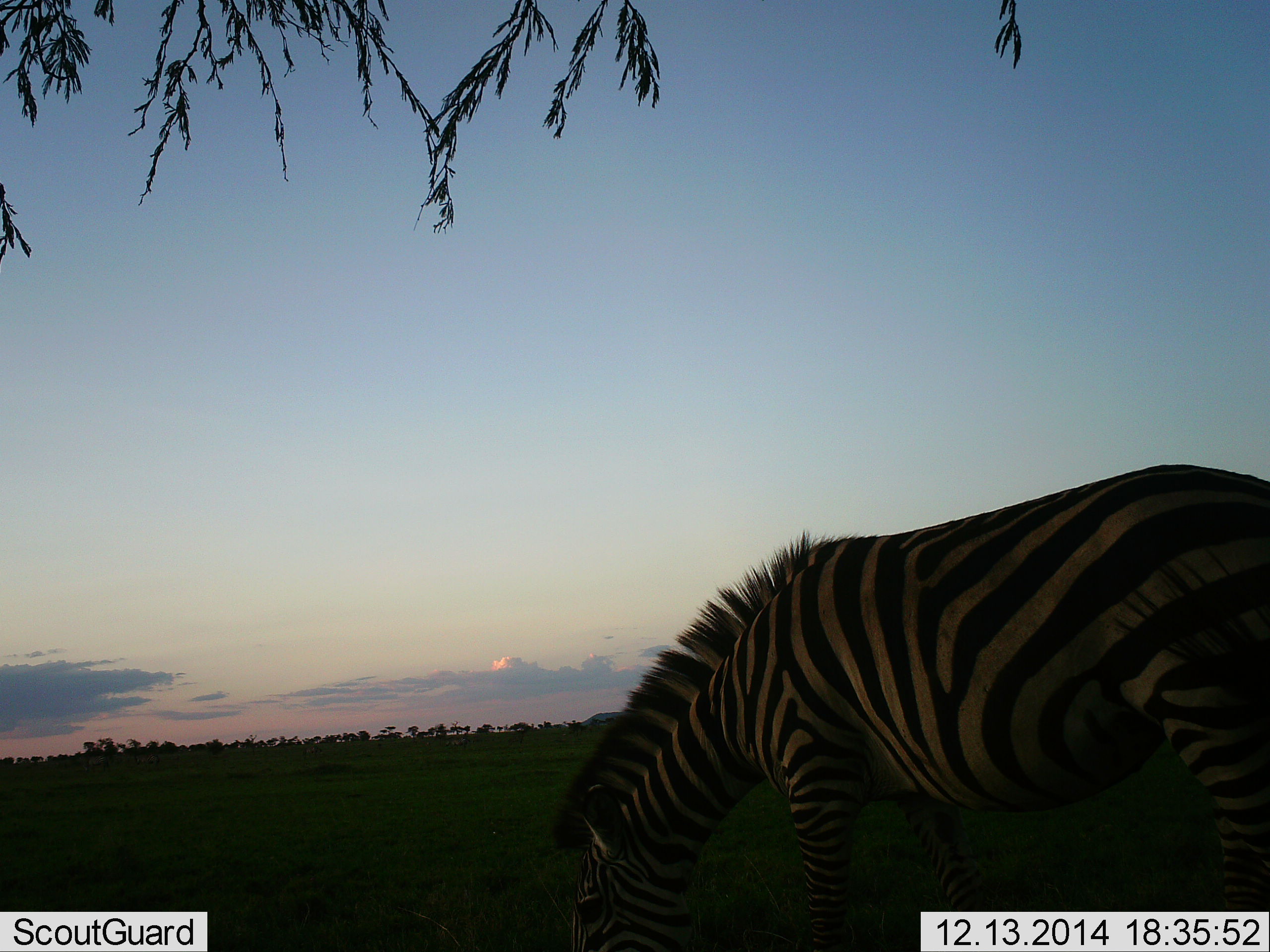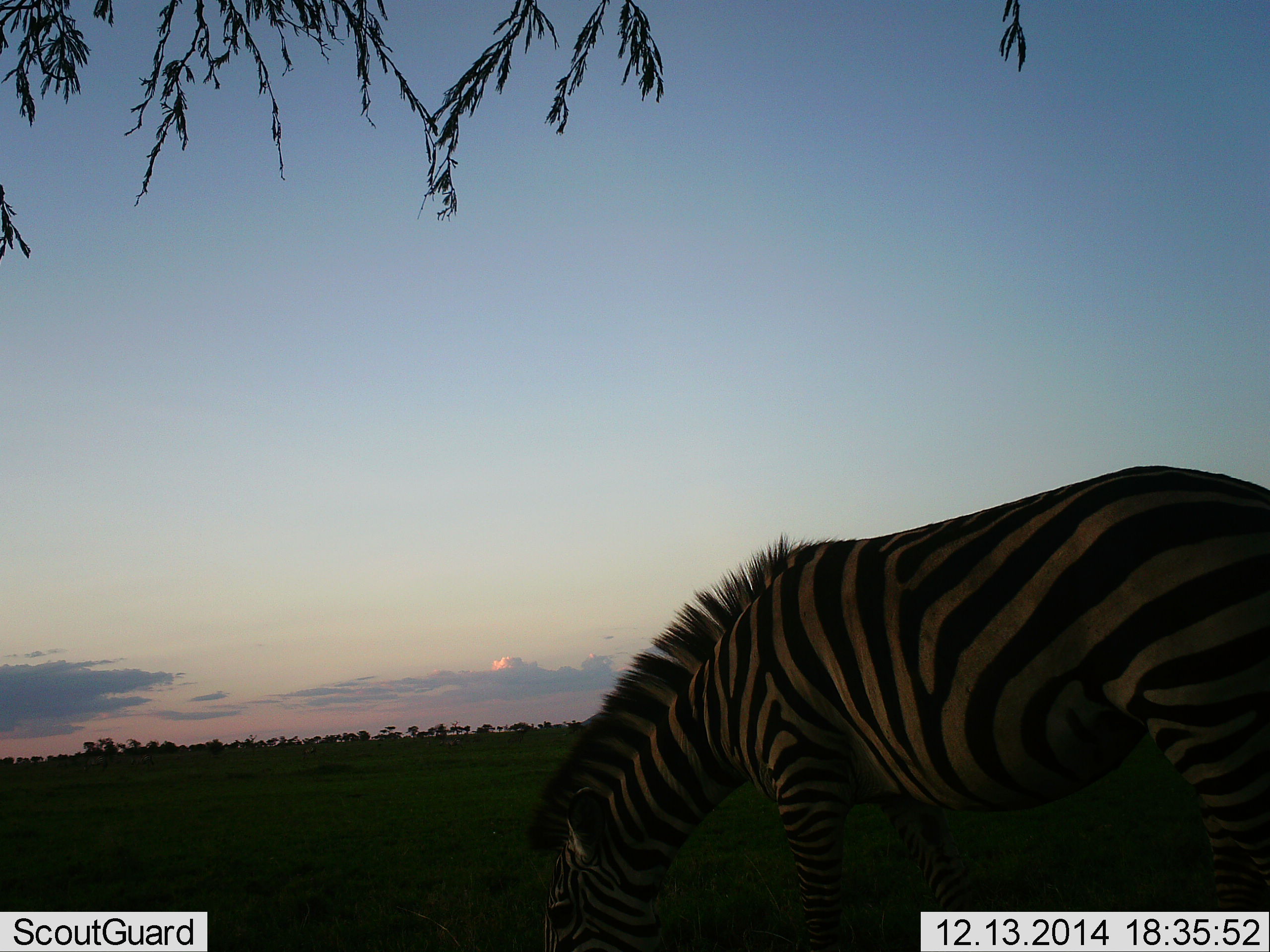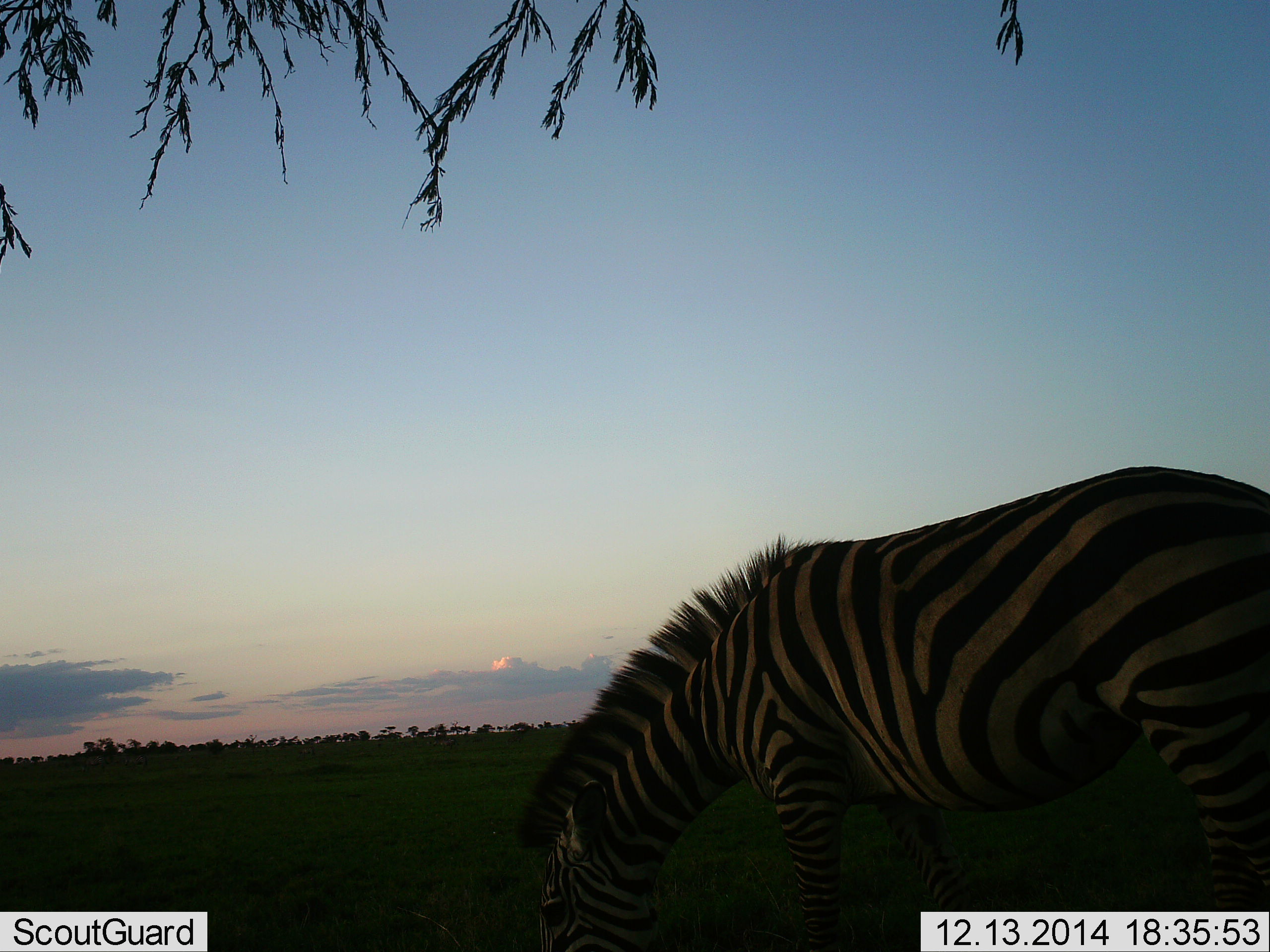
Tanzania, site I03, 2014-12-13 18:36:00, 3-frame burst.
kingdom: Animalia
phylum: Chordata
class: Mammalia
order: Perissodactyla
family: Equidae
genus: Equus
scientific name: Equus quagga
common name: plains zebra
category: zebra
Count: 1.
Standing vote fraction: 40%.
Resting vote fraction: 0%.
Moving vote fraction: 0%.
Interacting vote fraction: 0%.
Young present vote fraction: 0%.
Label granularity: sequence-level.